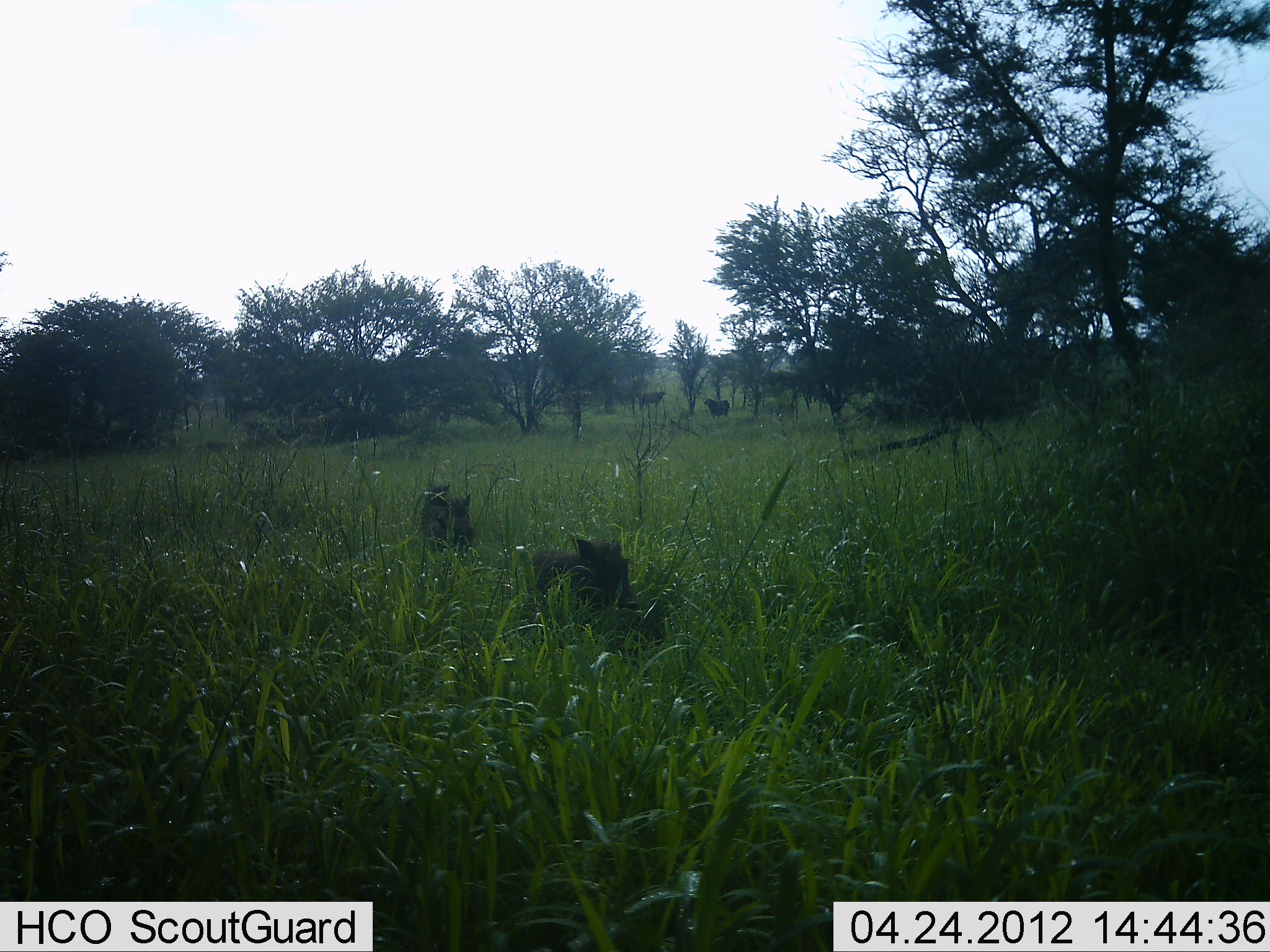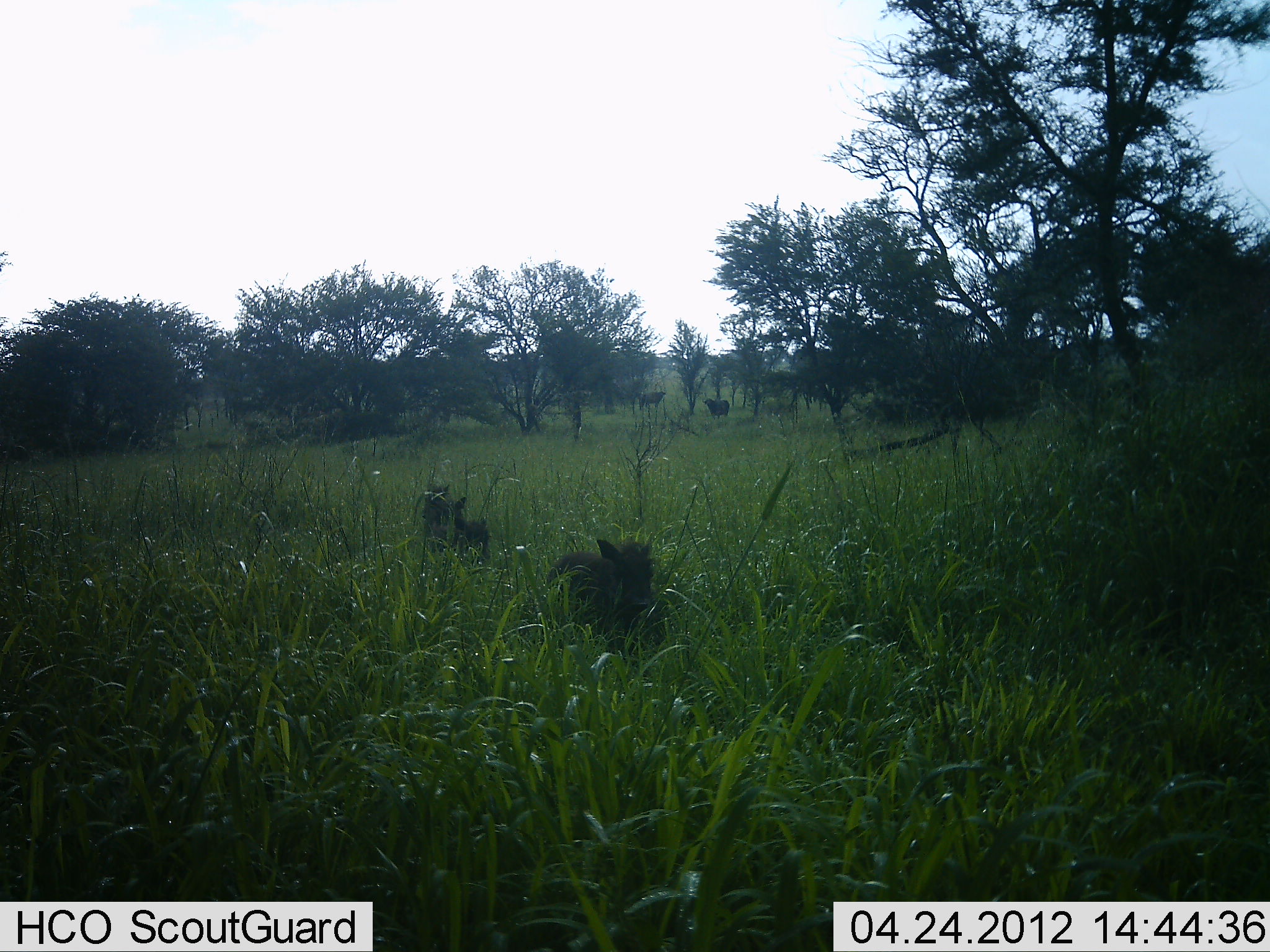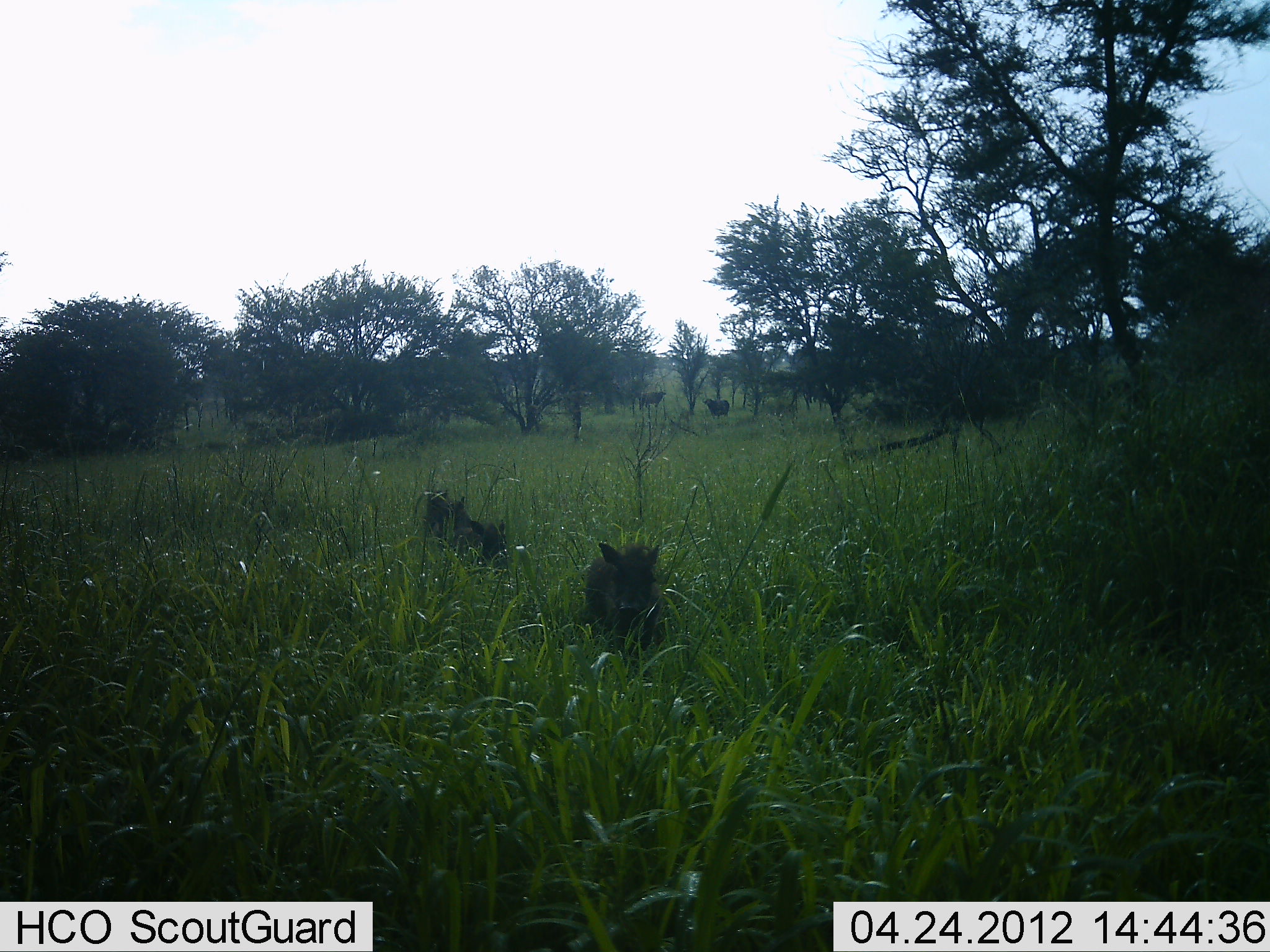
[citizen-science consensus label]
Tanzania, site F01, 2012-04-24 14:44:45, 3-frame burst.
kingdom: Animalia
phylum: Chordata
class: Mammalia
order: Artiodactyla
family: Suidae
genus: Phacochoerus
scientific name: Phacochoerus africanus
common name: warthog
Warthog (Phacochoerus africanus), count 3. Behavior (volunteer vote fractions): standing 6%, resting 0%, moving 94%, interacting 0%. Young present (vote fraction): 39%. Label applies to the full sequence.